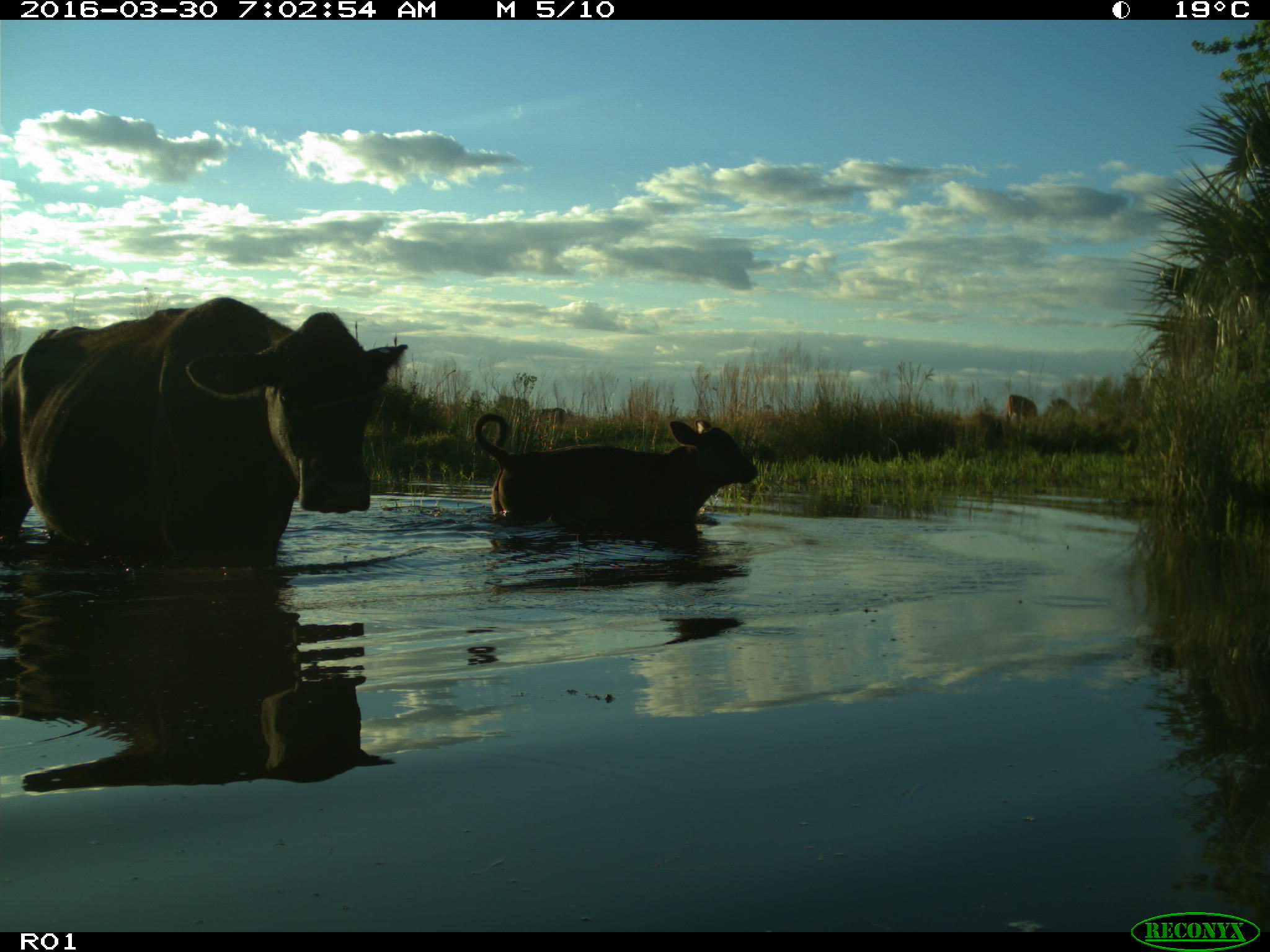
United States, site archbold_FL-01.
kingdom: Animalia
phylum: Chordata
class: Mammalia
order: Artiodactyla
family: Bovidae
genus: Bos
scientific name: Bos taurus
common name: domestic cow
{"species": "Bos taurus (domestic cow)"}